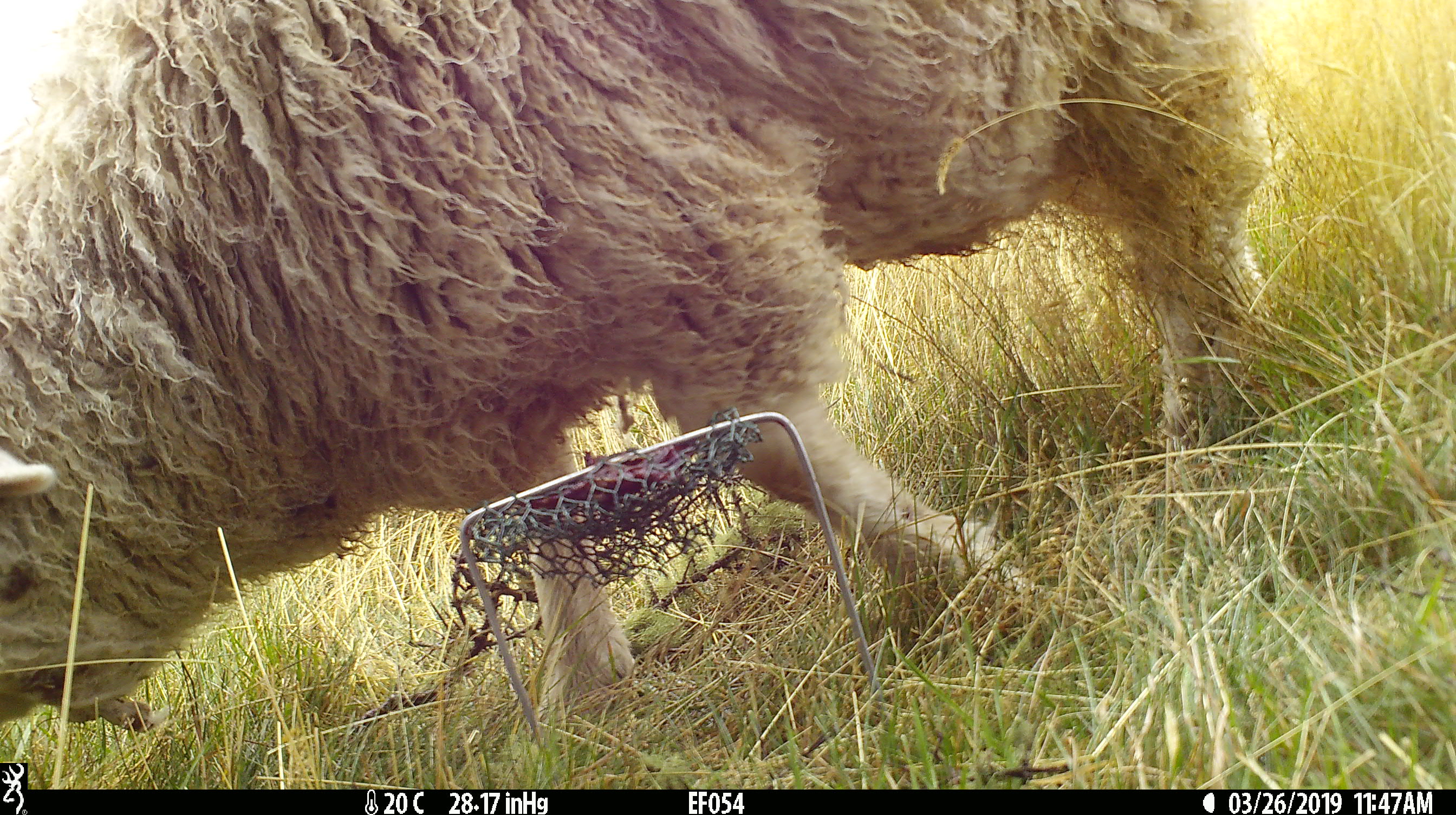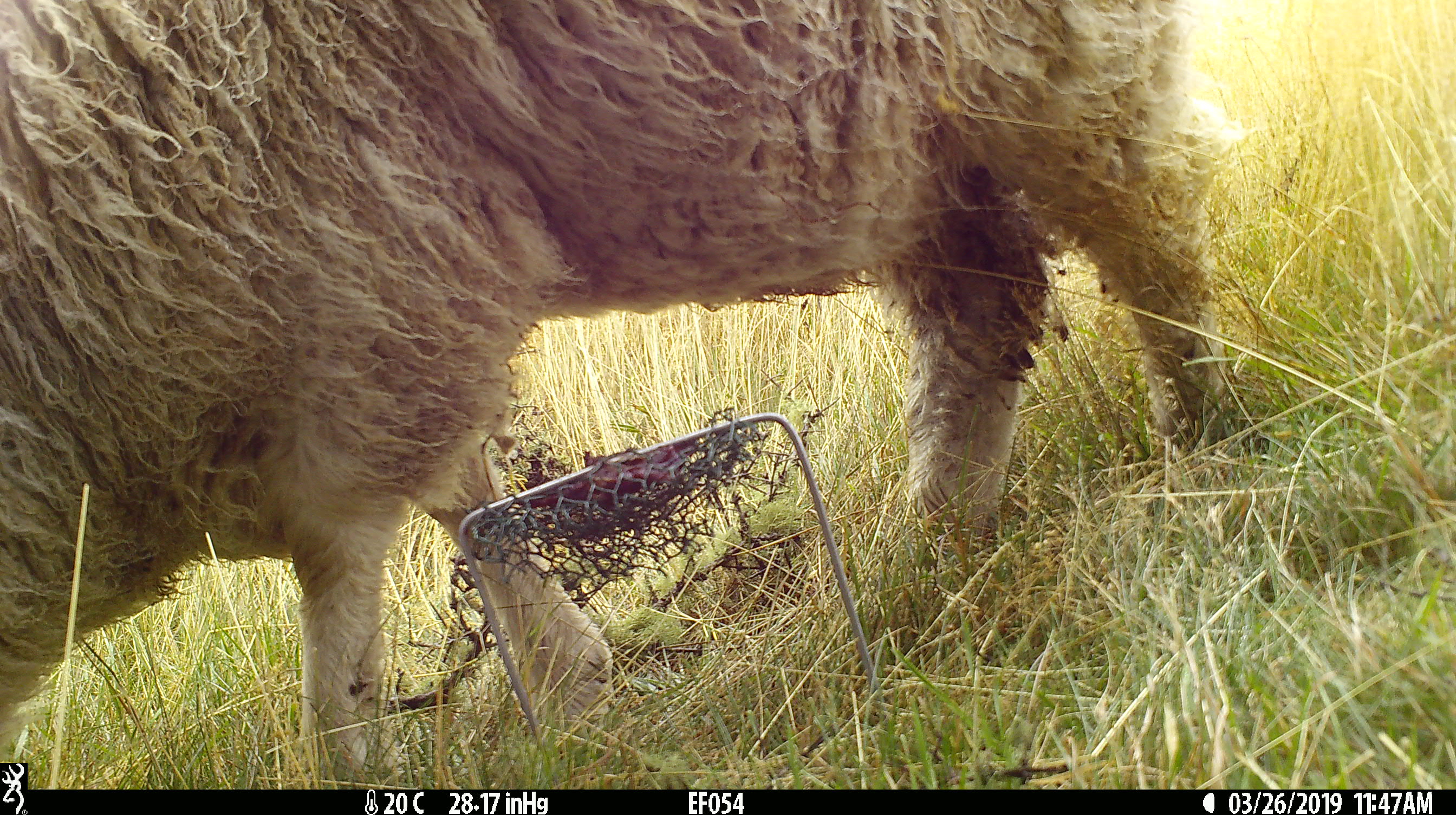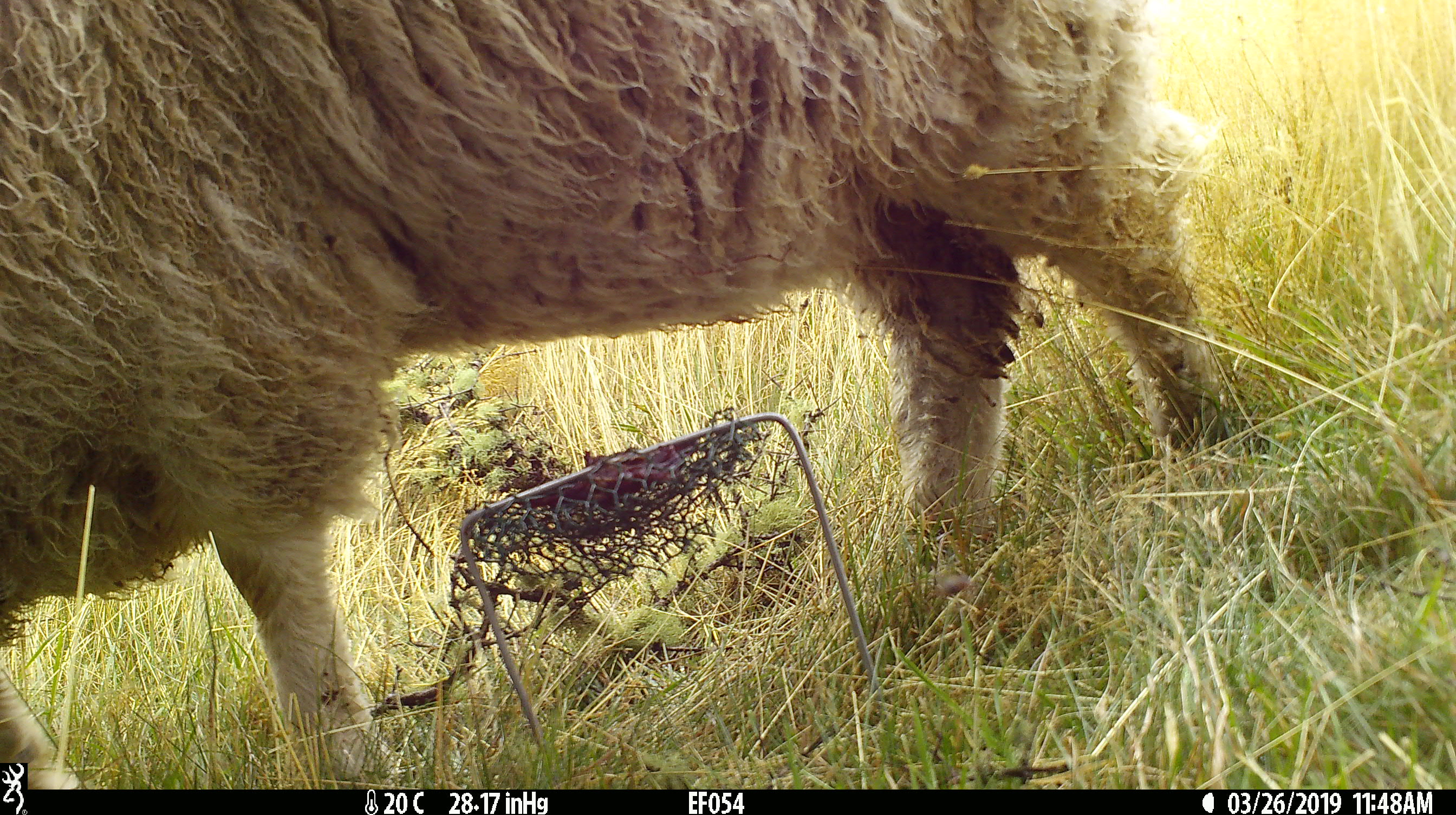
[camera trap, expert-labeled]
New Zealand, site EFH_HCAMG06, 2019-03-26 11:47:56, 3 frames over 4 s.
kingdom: Animalia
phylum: Chordata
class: Mammalia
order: Artiodactyla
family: Bovidae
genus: Ovis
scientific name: Ovis aries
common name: domestic sheep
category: sheep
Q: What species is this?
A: Sheep (domestic sheep) (Ovis aries).